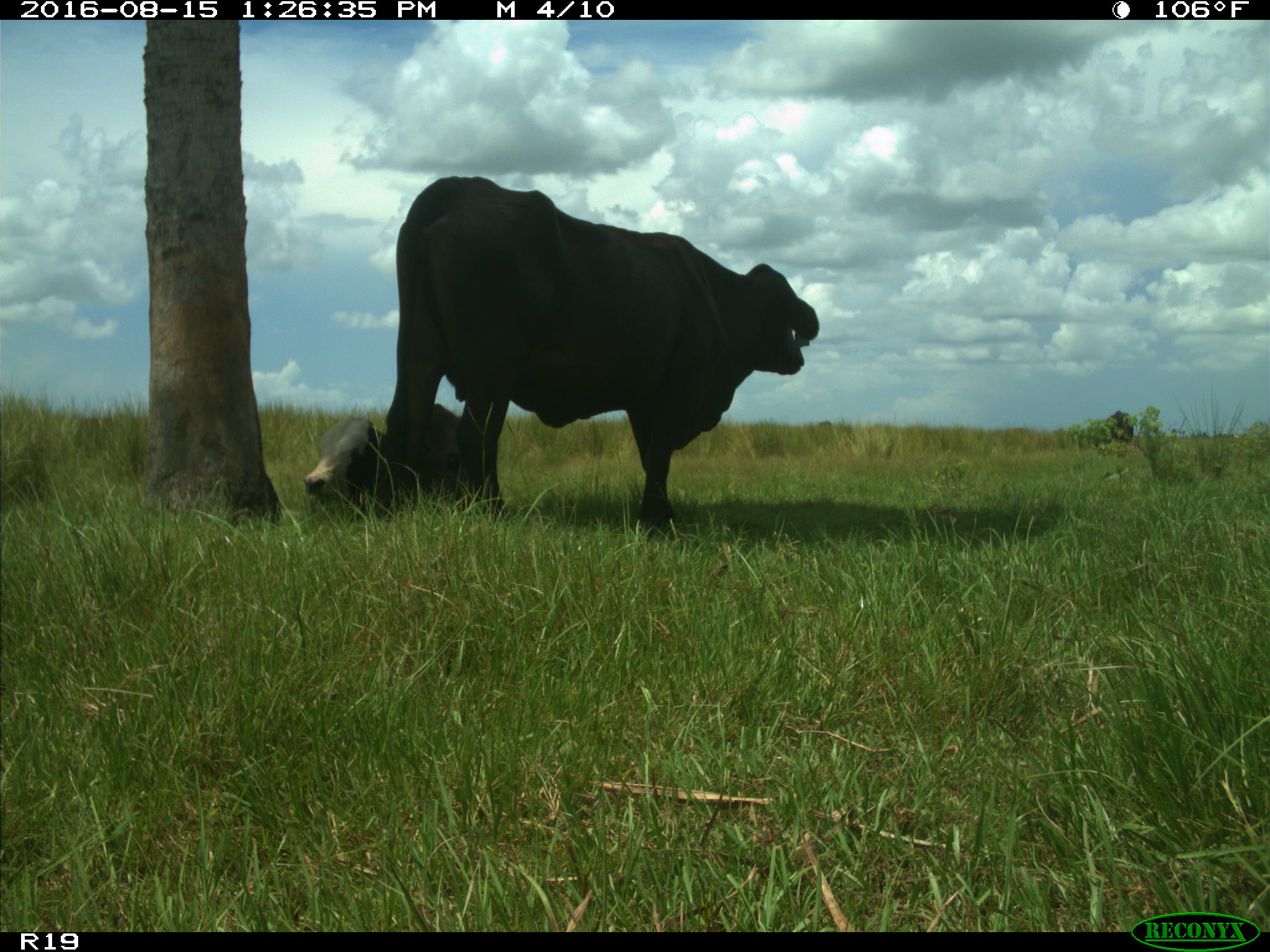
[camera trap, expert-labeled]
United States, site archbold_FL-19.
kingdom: Animalia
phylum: Chordata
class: Mammalia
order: Artiodactyla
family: Bovidae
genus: Bos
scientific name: Bos taurus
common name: domestic cow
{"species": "Bos taurus (domestic cow)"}